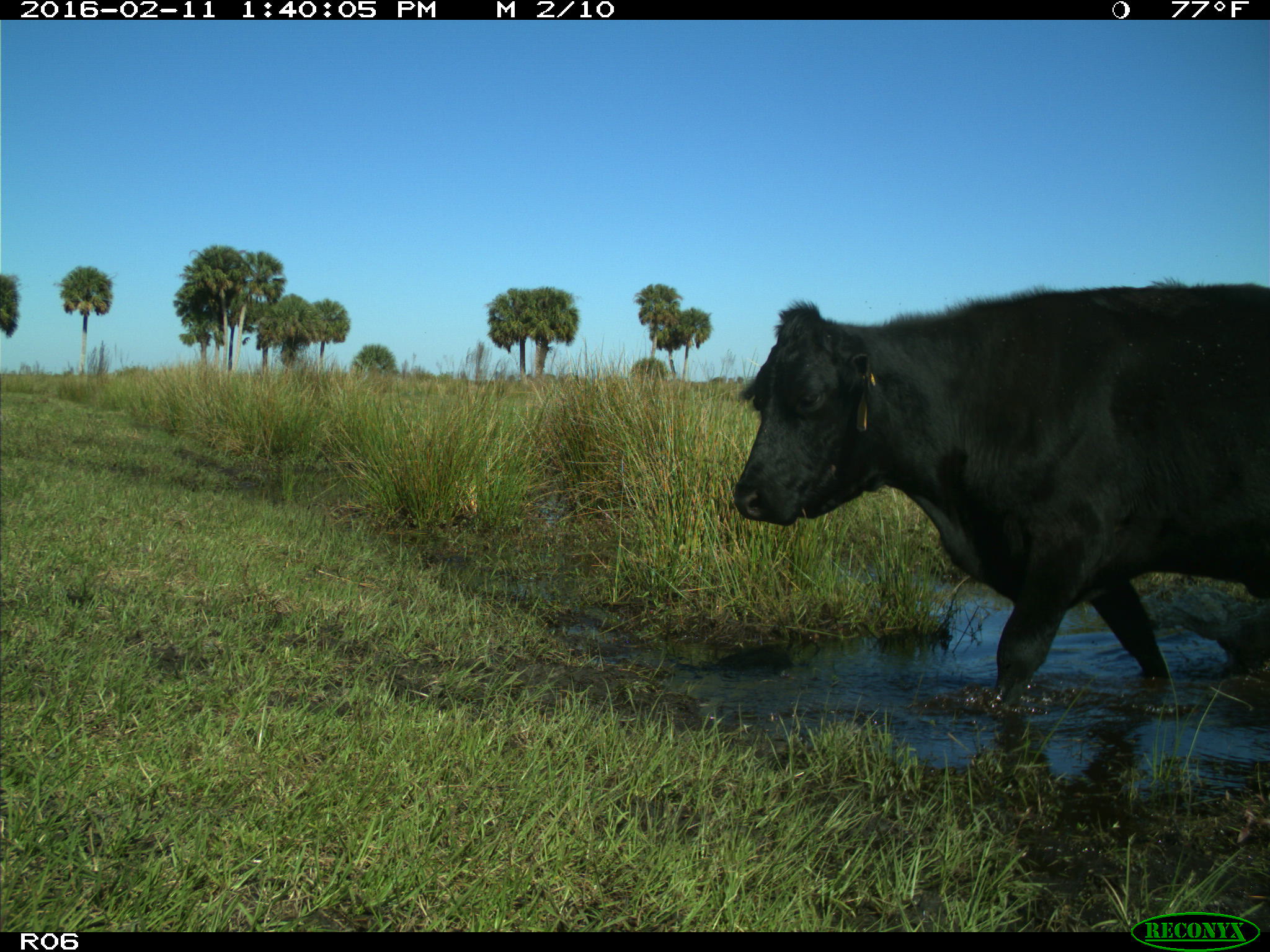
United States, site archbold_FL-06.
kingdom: Animalia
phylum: Chordata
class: Mammalia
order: Artiodactyla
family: Bovidae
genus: Bos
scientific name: Bos taurus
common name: domestic cow